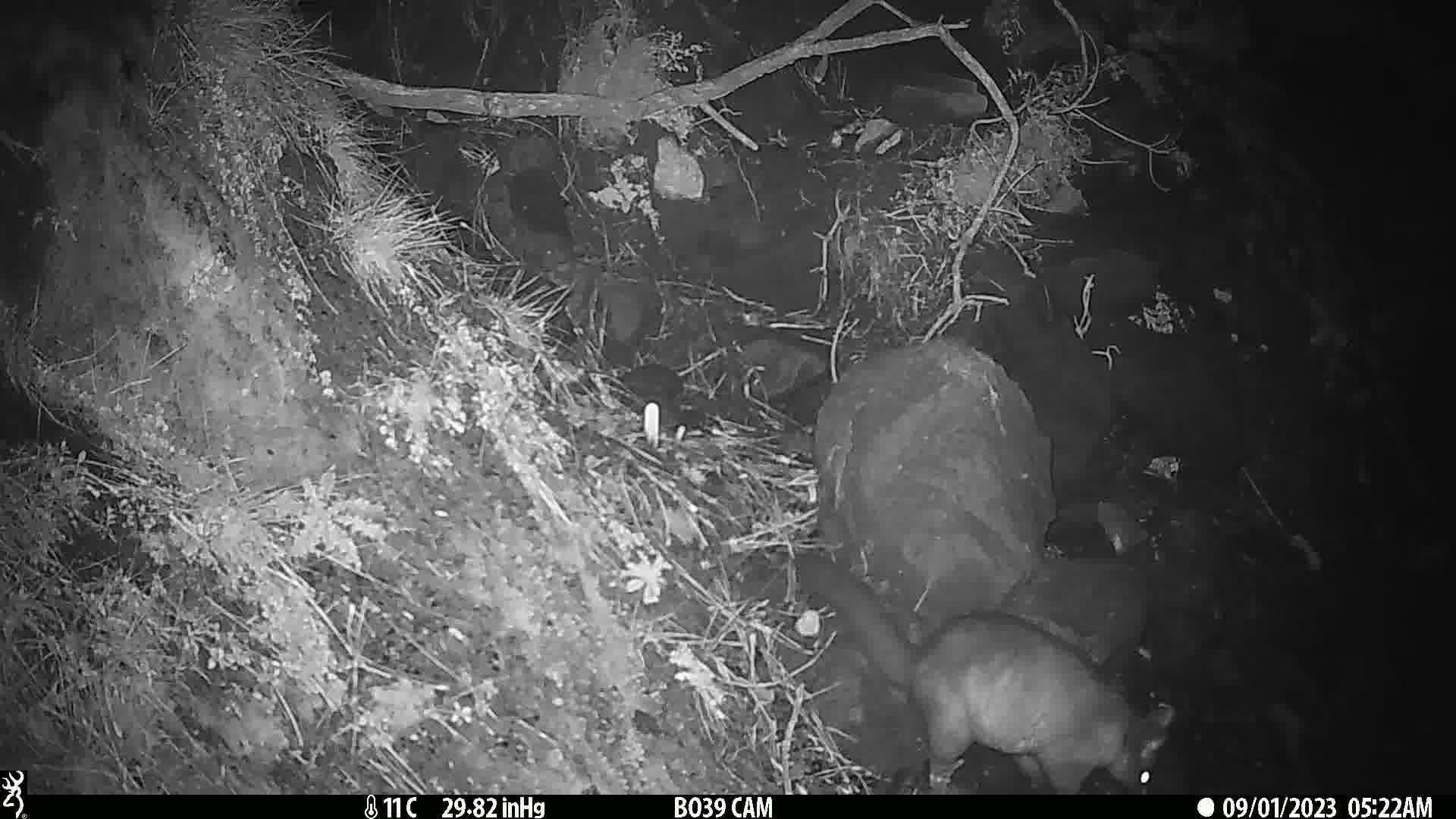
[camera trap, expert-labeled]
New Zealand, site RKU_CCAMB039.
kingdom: Animalia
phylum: Chordata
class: Mammalia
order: Diprotodontia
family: Phalangeridae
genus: Trichosurus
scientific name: Trichosurus vulpecula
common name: common brushtail possum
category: possum